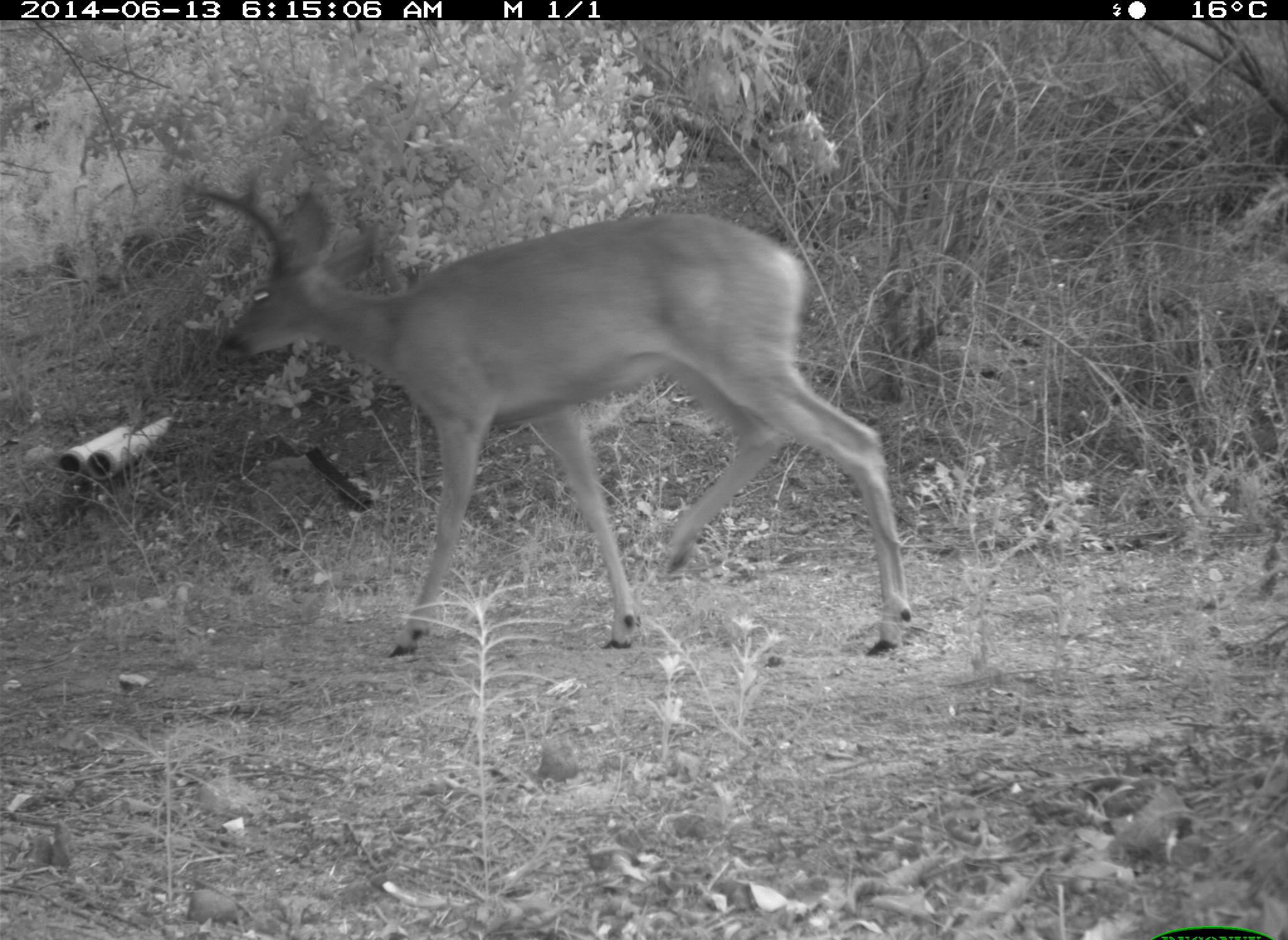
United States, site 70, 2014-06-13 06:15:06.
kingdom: Animalia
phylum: Chordata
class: Mammalia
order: Artiodactyla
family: Cervidae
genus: Odocoileus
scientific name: Odocoileus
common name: deer